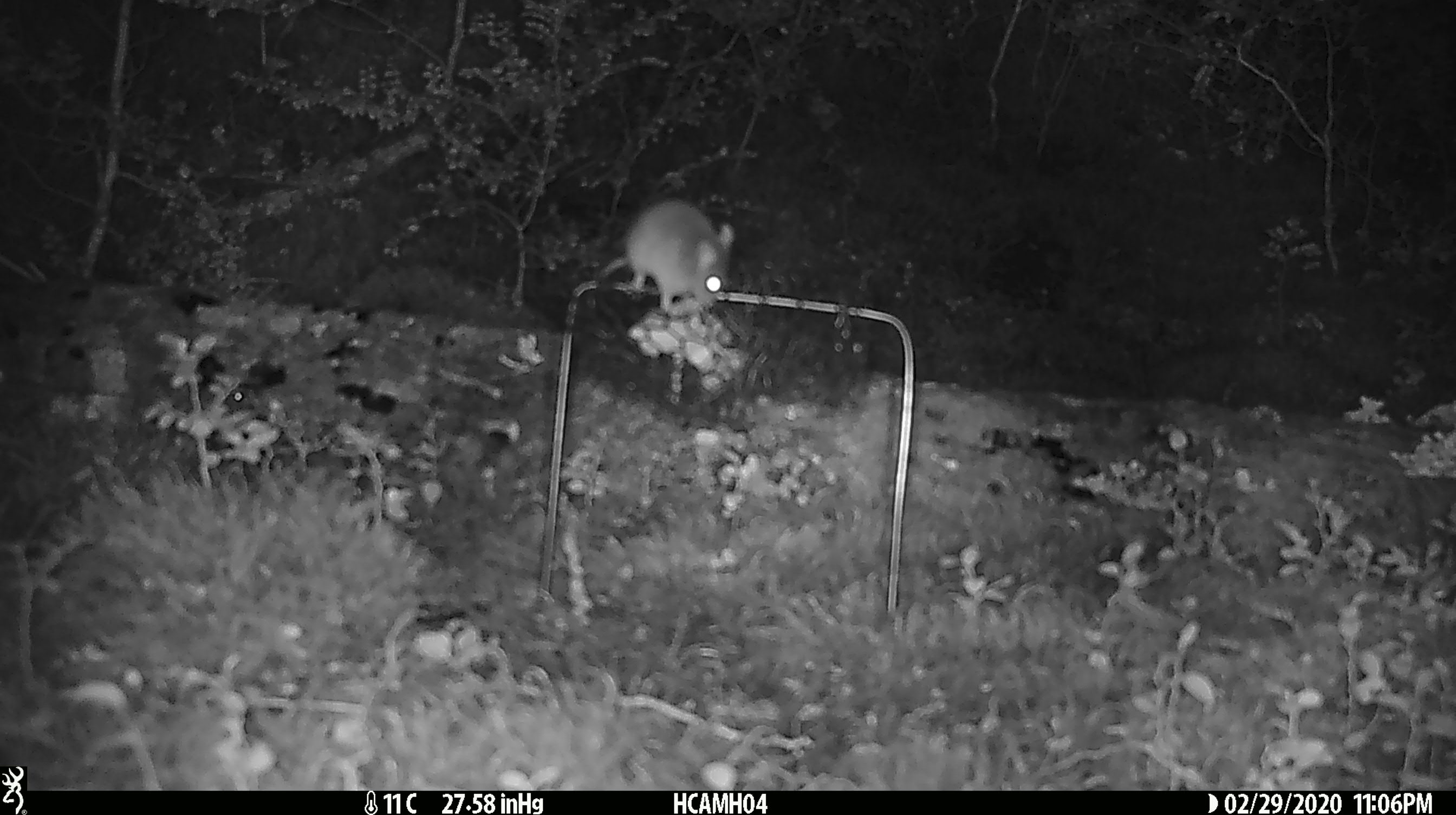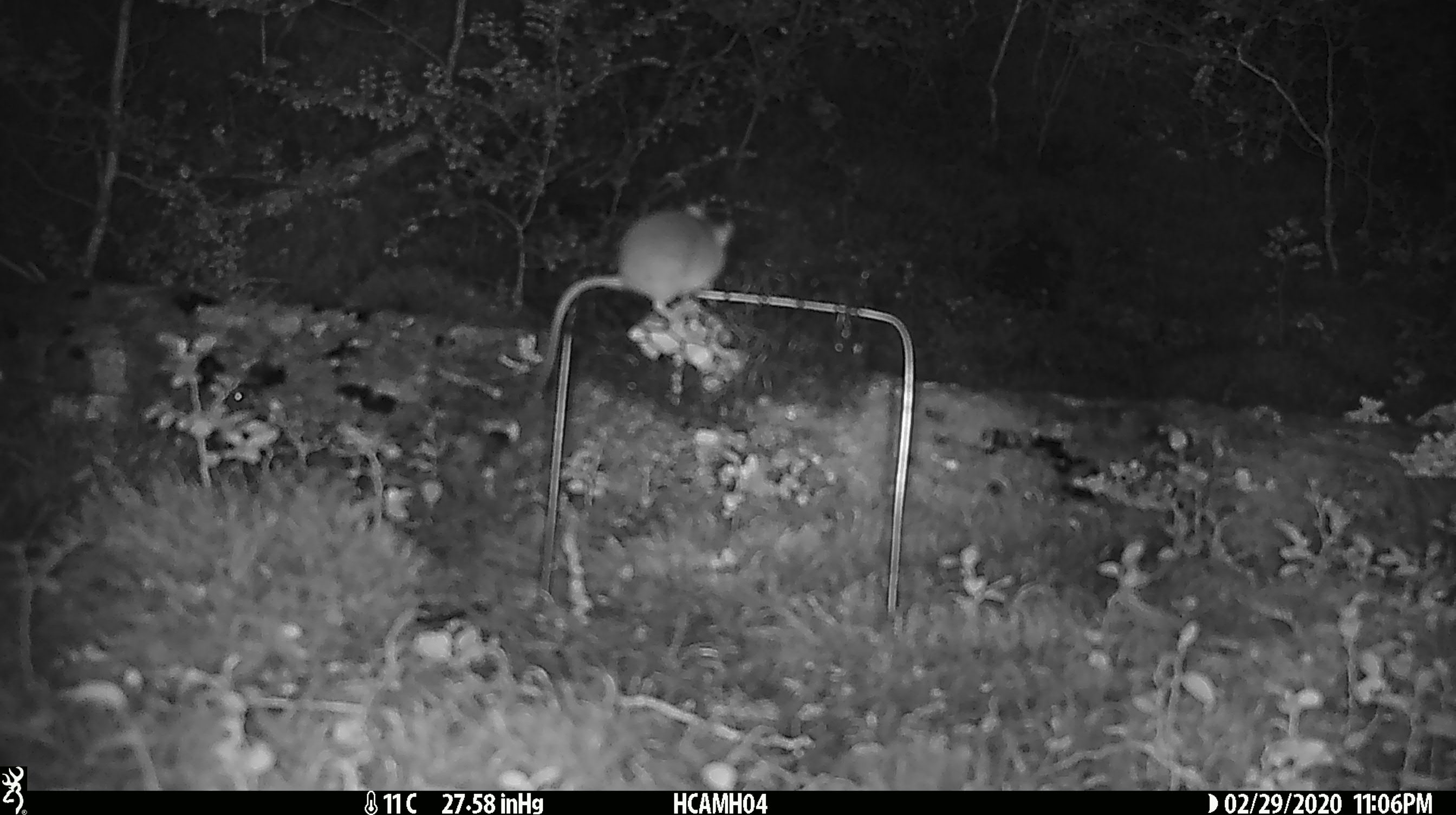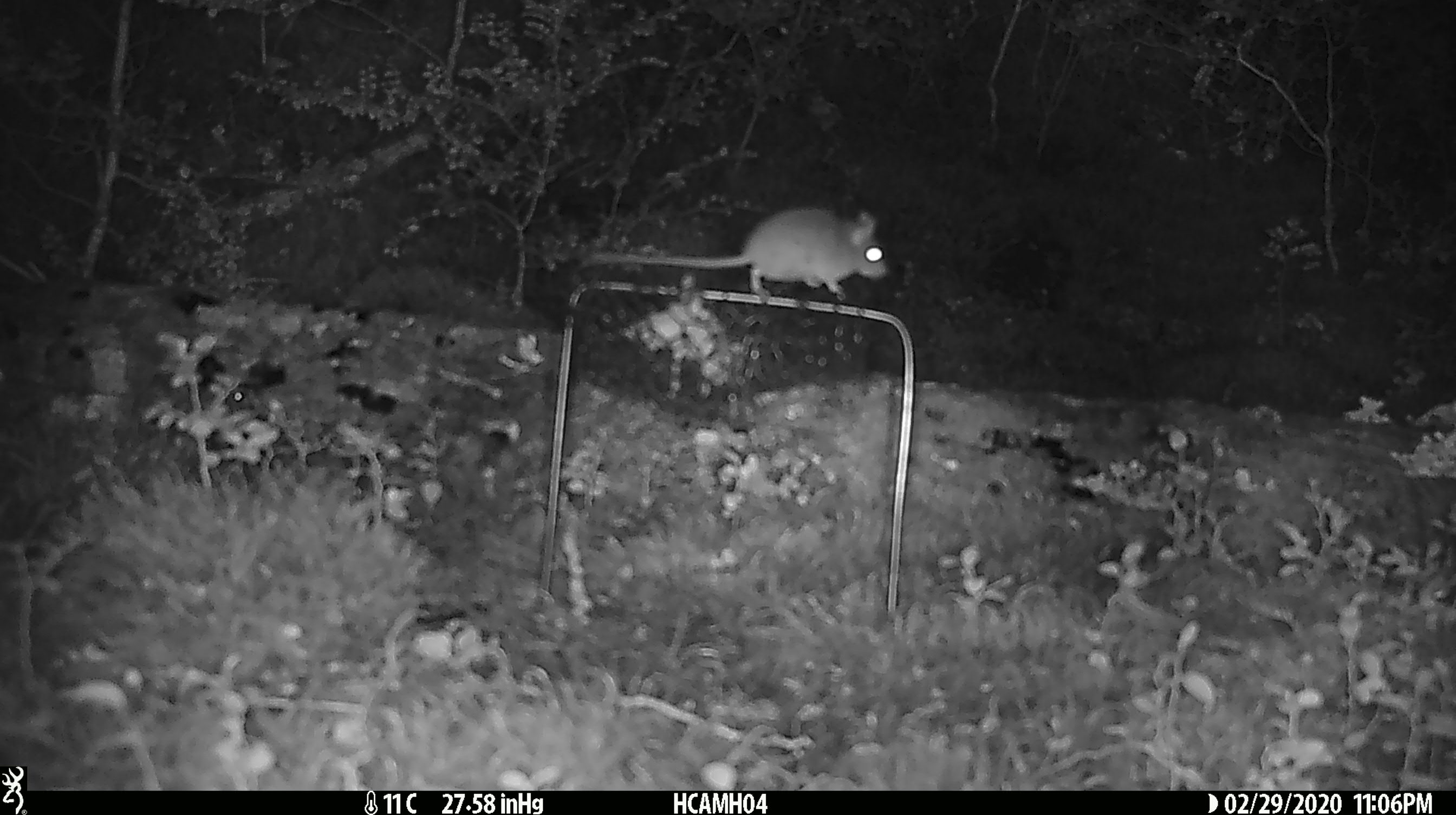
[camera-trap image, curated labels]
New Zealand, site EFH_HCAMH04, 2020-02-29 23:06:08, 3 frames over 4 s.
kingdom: Animalia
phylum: Chordata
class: Mammalia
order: Rodentia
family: Muridae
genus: Mus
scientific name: Mus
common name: mouse